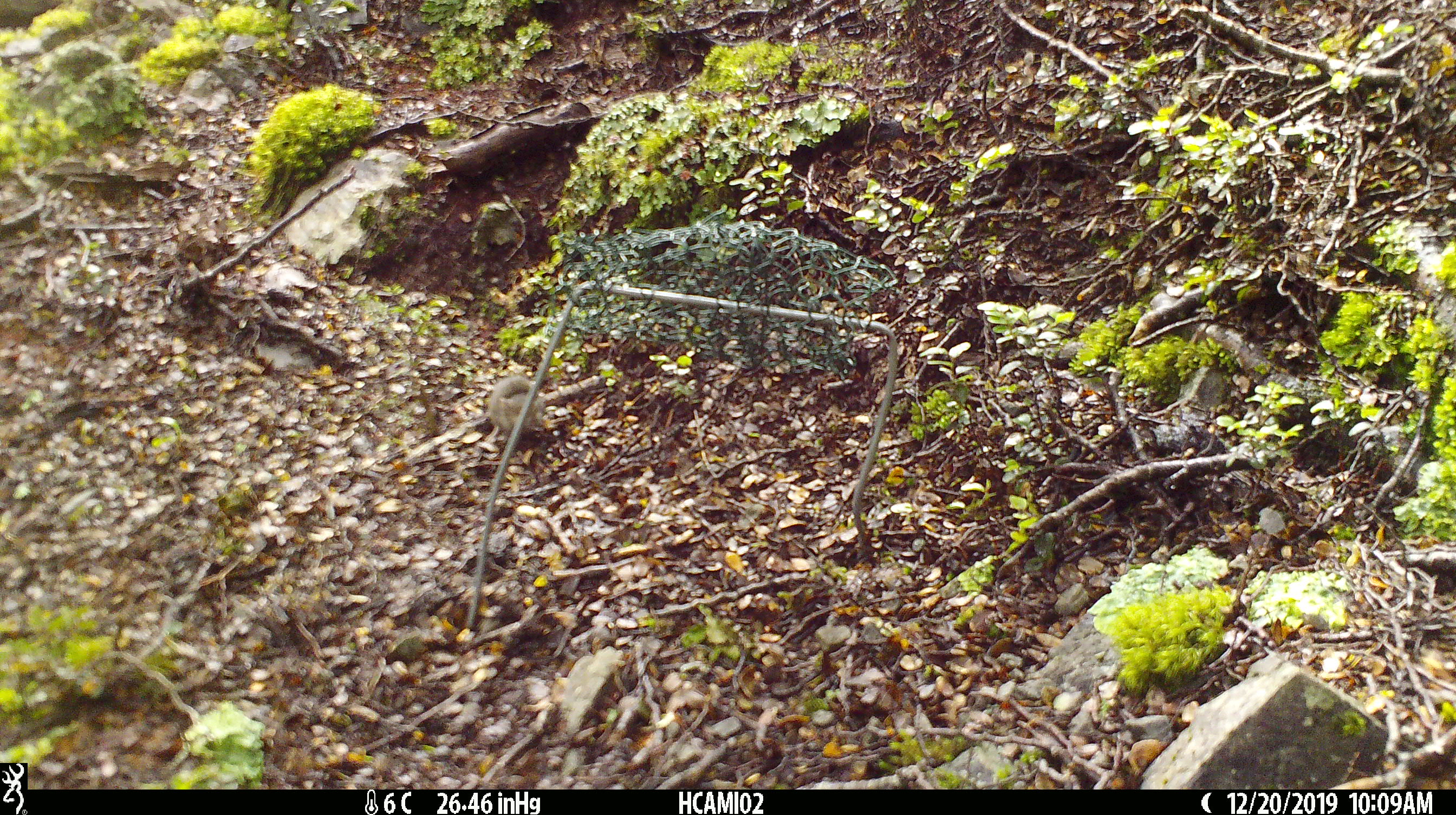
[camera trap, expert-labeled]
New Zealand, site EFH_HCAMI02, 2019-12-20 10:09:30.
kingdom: Animalia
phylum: Chordata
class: Mammalia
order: Rodentia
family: Muridae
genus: Mus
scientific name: Mus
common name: mouse